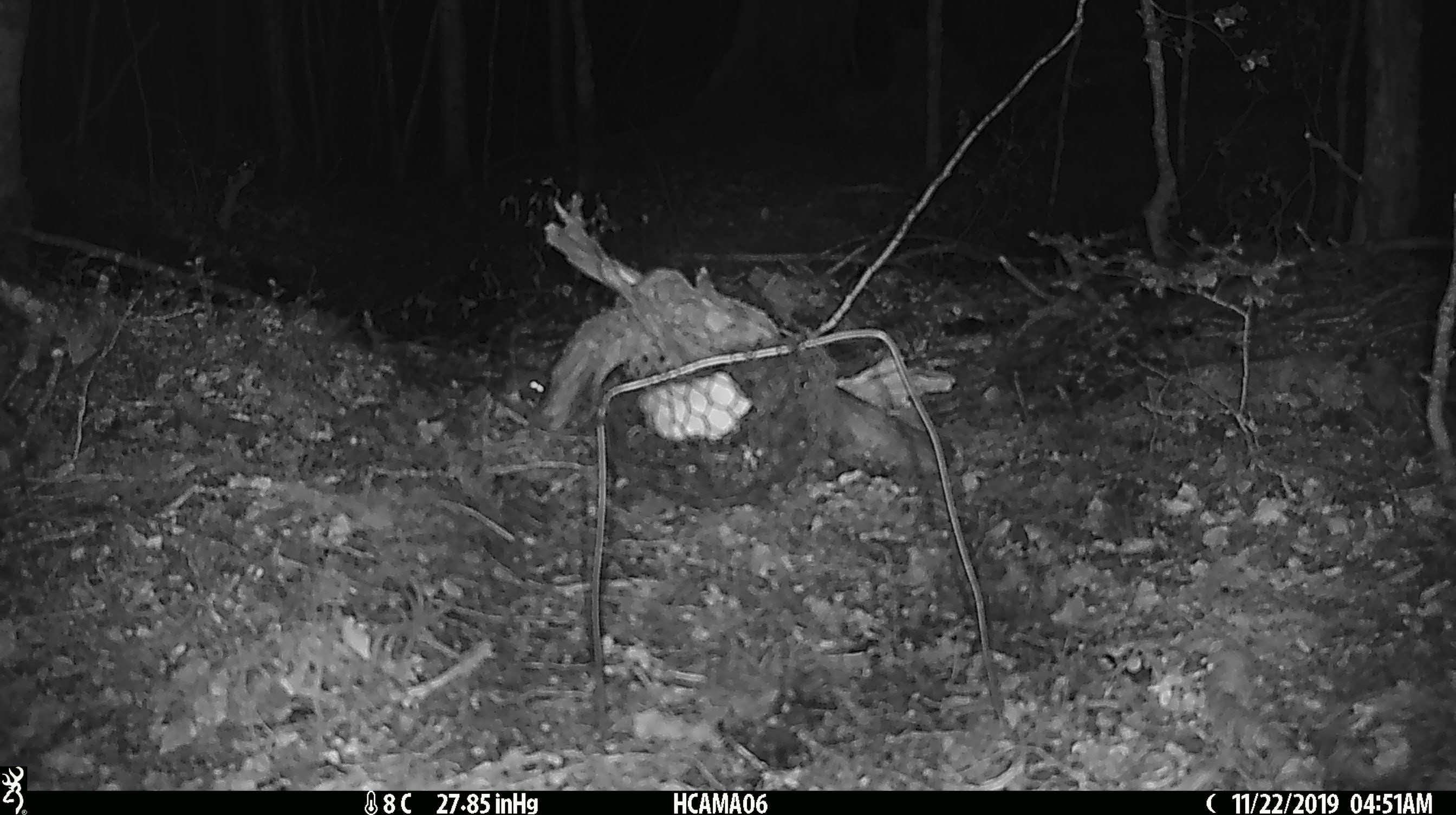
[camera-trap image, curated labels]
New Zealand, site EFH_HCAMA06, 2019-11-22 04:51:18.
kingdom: Animalia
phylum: Chordata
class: Mammalia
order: Rodentia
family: Muridae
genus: Mus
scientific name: Mus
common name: mouse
Mouse (Mus).